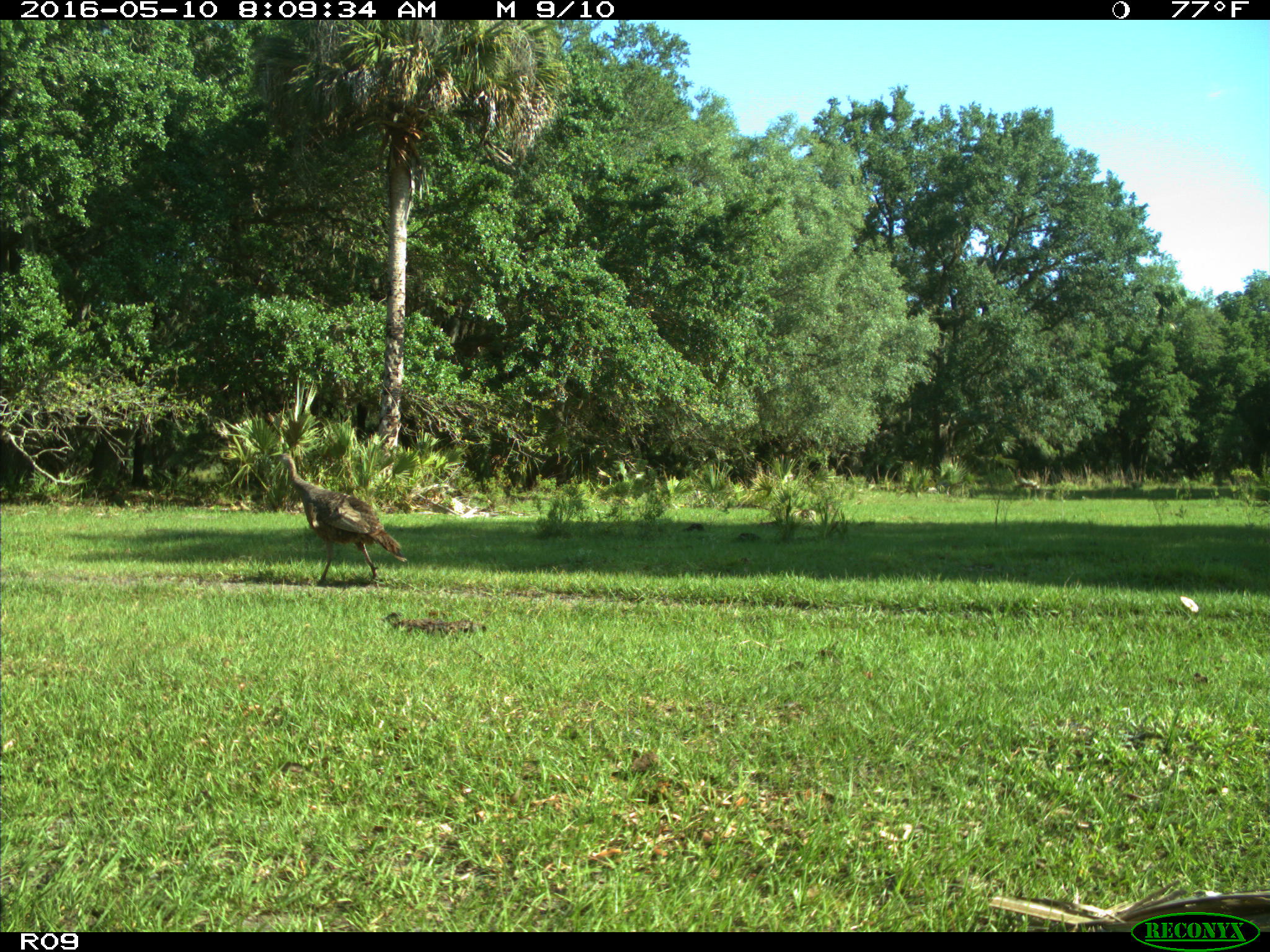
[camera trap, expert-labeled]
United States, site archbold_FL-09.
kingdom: Animalia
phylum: Chordata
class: Aves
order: Galliformes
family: Phasianidae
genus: Meleagris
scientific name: Meleagris gallopavo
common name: wild turkey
Meleagris gallopavo (wild turkey).